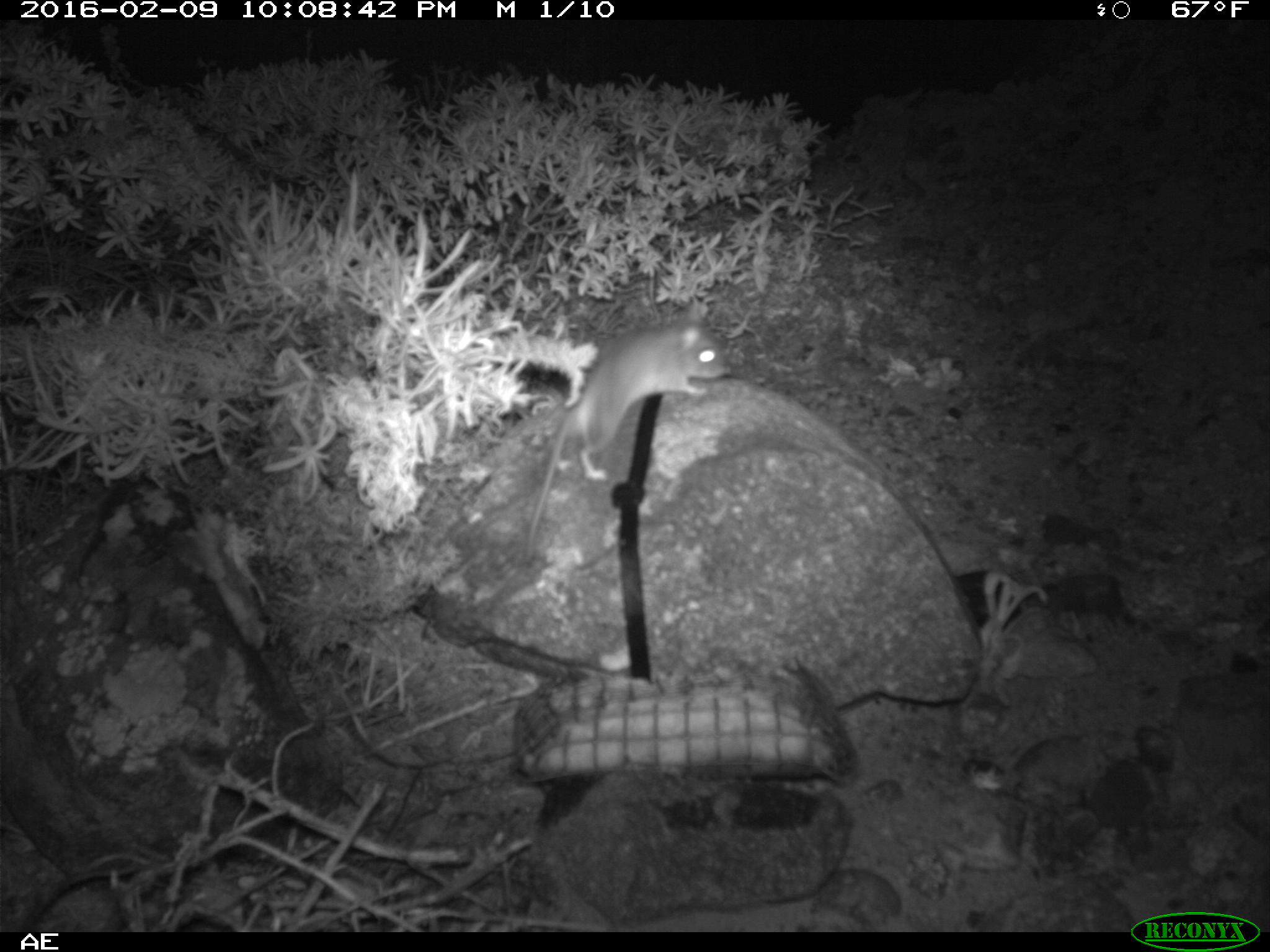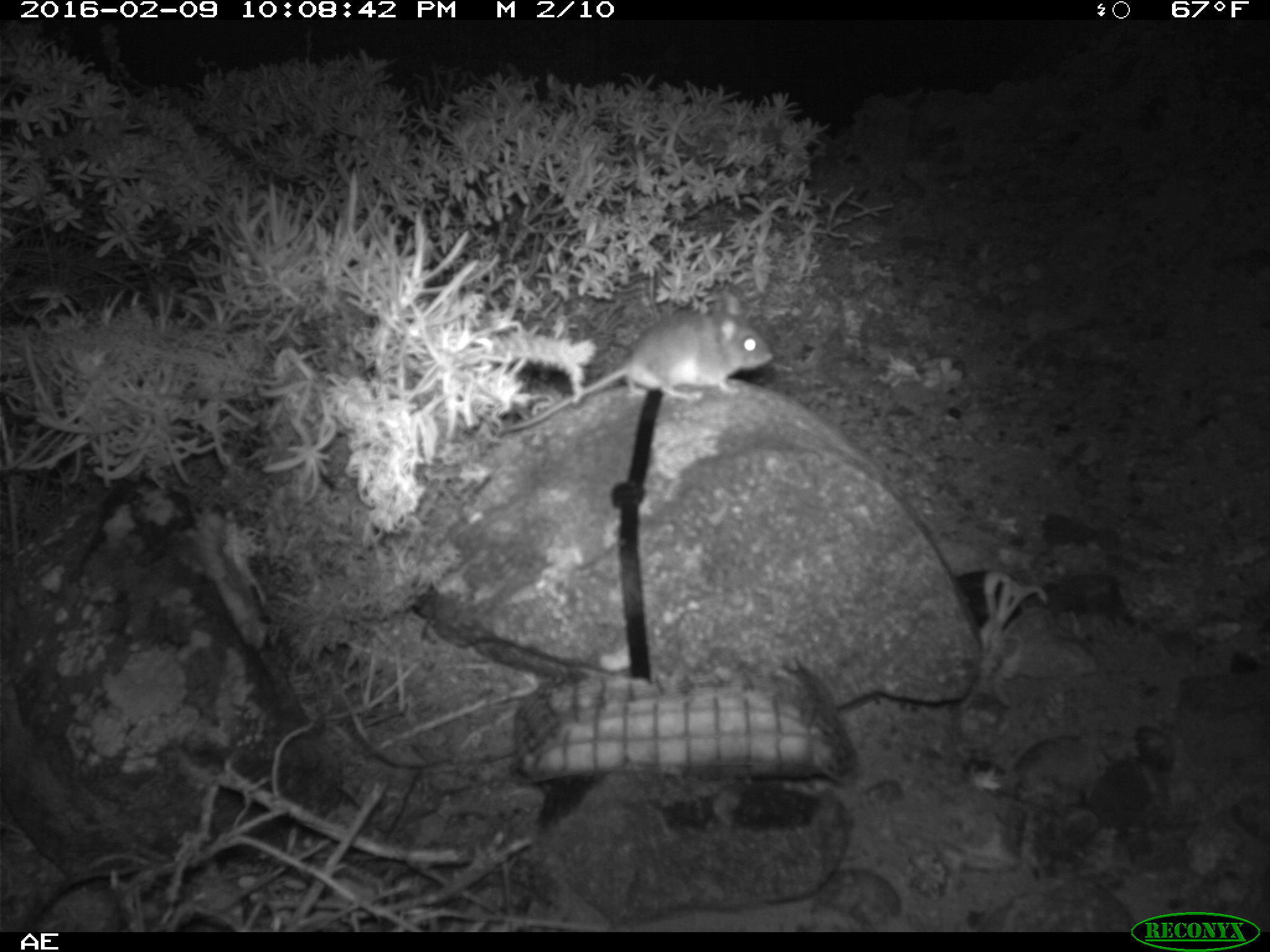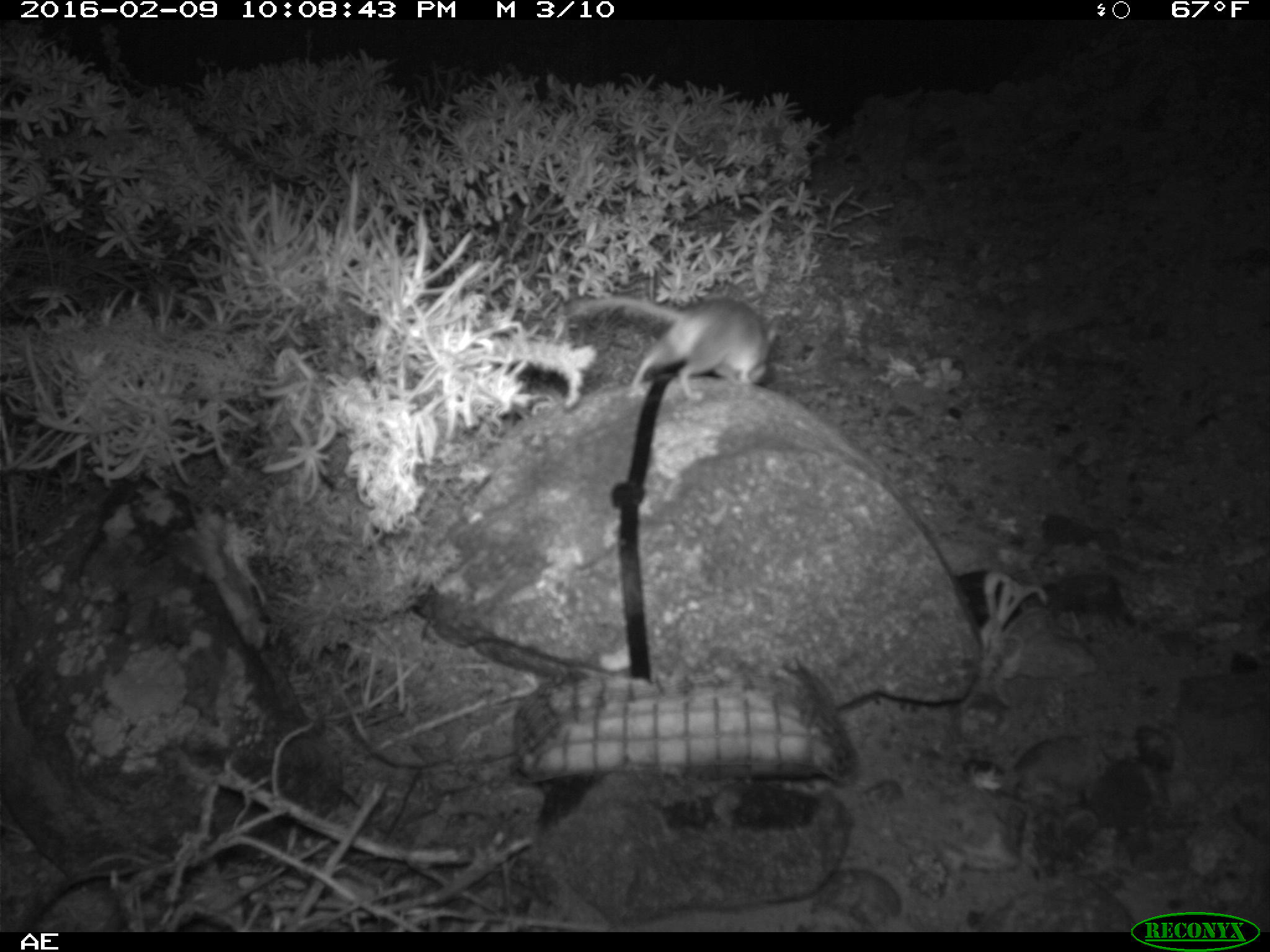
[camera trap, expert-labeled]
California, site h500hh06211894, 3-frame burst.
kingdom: Animalia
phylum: Chordata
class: Mammalia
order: Rodentia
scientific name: Rodentia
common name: rodent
Rodent (Rodentia).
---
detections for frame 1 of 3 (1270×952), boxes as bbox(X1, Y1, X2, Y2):
rodent: bbox(525, 304, 729, 558)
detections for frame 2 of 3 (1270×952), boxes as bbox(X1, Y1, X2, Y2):
rodent: bbox(492, 288, 770, 436)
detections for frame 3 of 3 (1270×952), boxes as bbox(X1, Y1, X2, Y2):
rodent: bbox(567, 299, 776, 403)